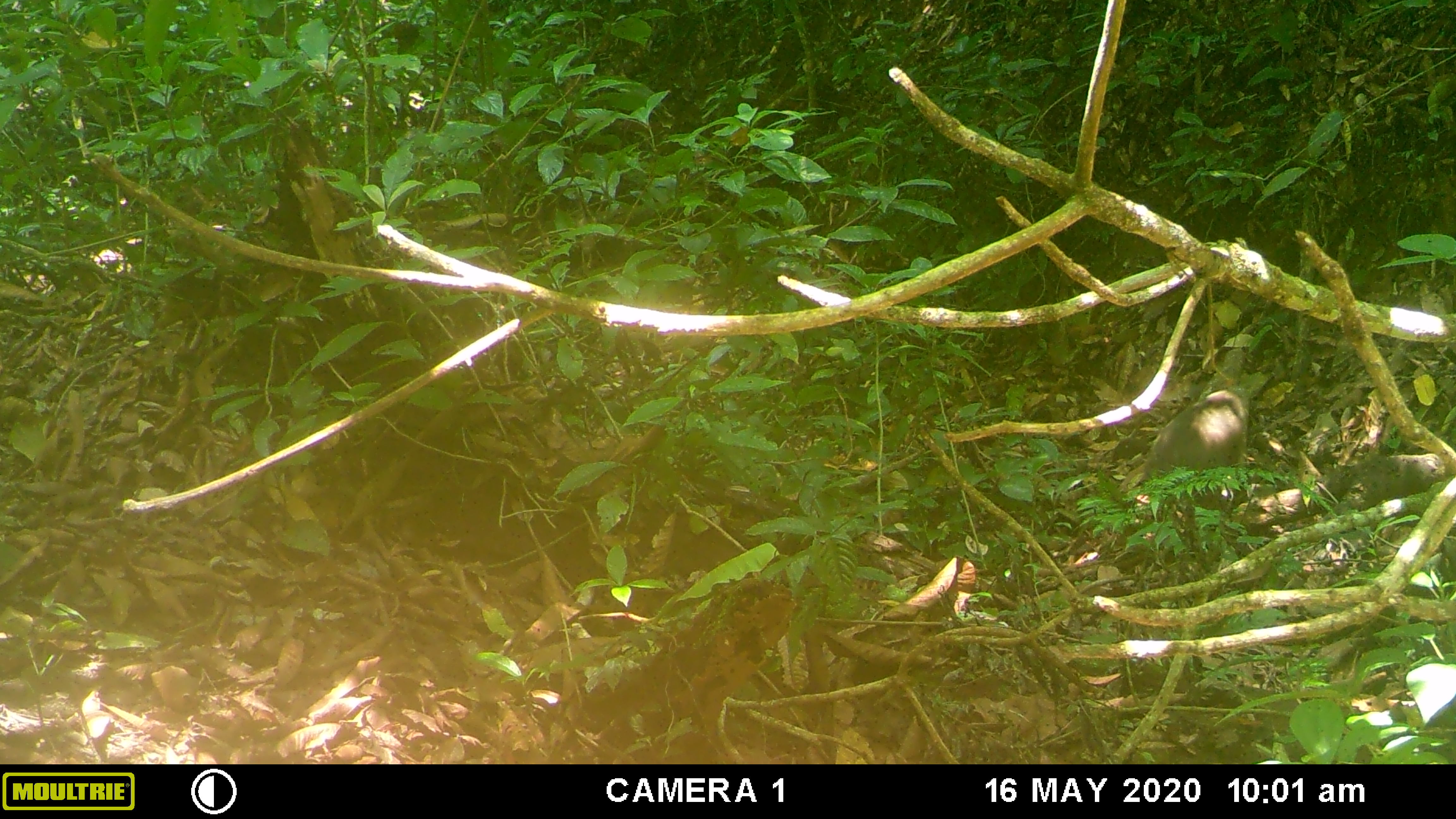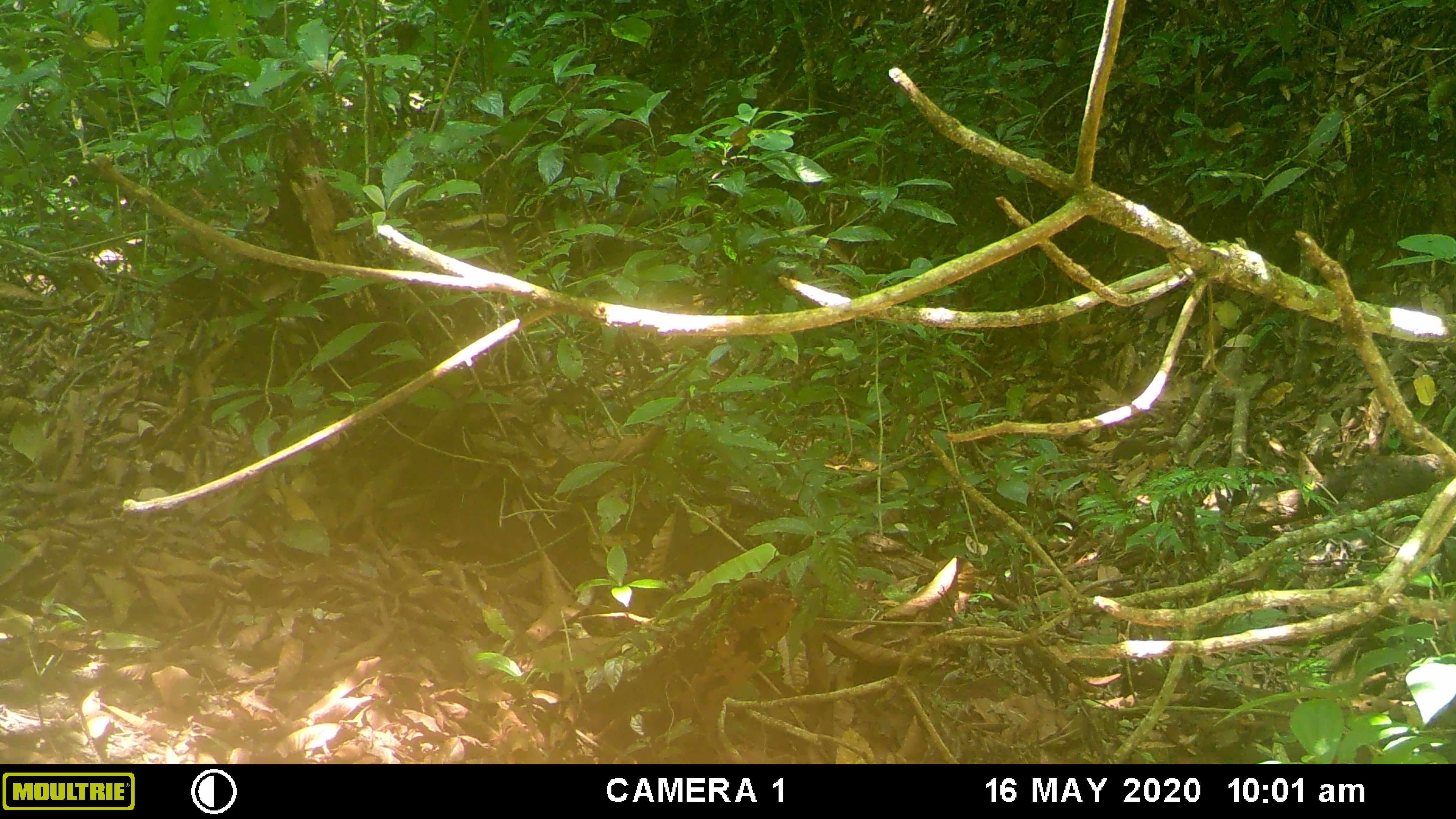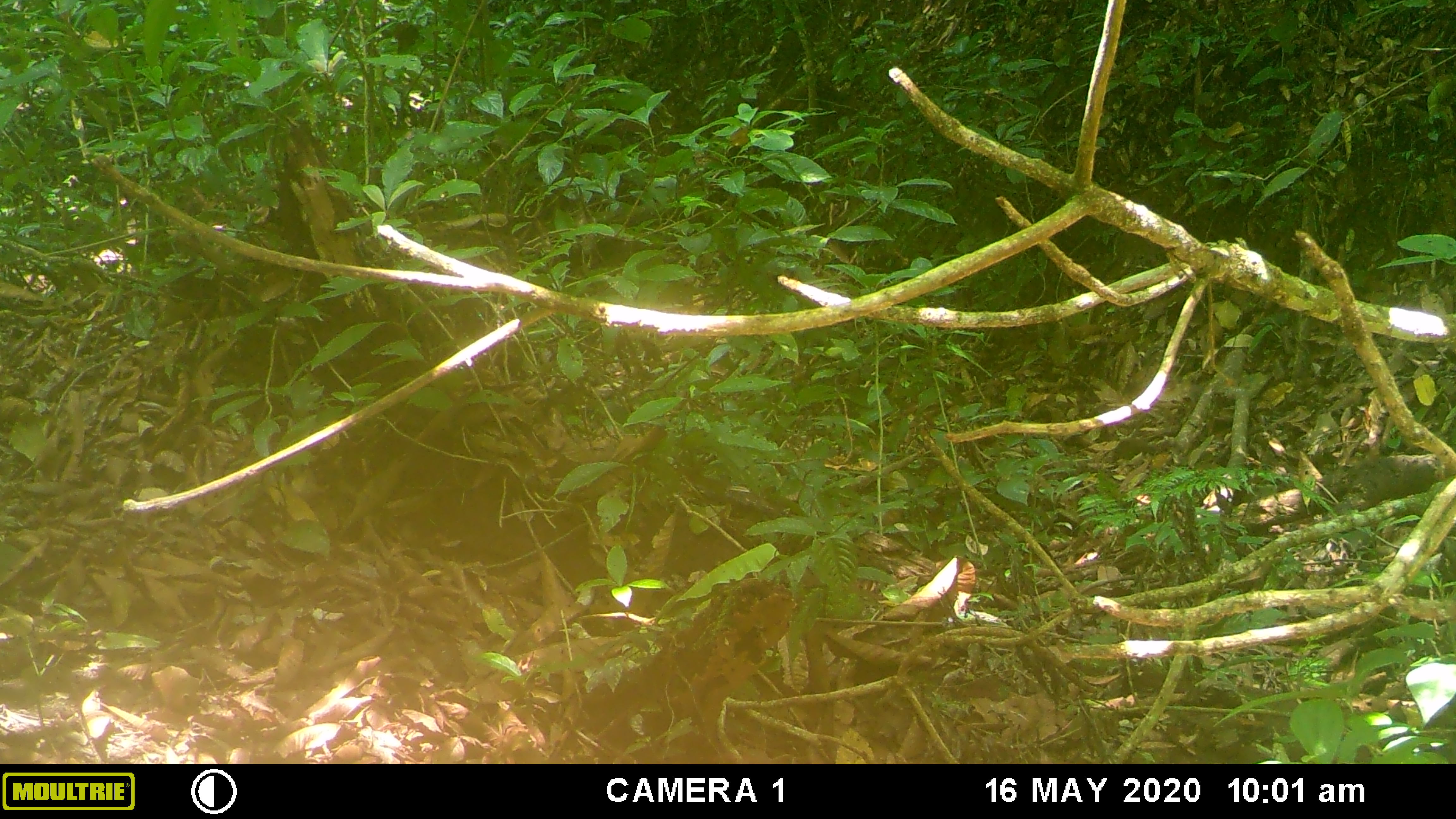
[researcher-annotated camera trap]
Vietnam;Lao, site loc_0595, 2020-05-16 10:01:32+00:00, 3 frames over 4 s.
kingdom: Animalia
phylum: Chordata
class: Mammalia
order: Primates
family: Cercopithecidae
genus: Macaca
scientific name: Macaca arctoides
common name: stump-tailed macaque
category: stump tailed macaque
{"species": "stump tailed macaque (stump-tailed macaque) (Macaca arctoides)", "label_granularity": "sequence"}